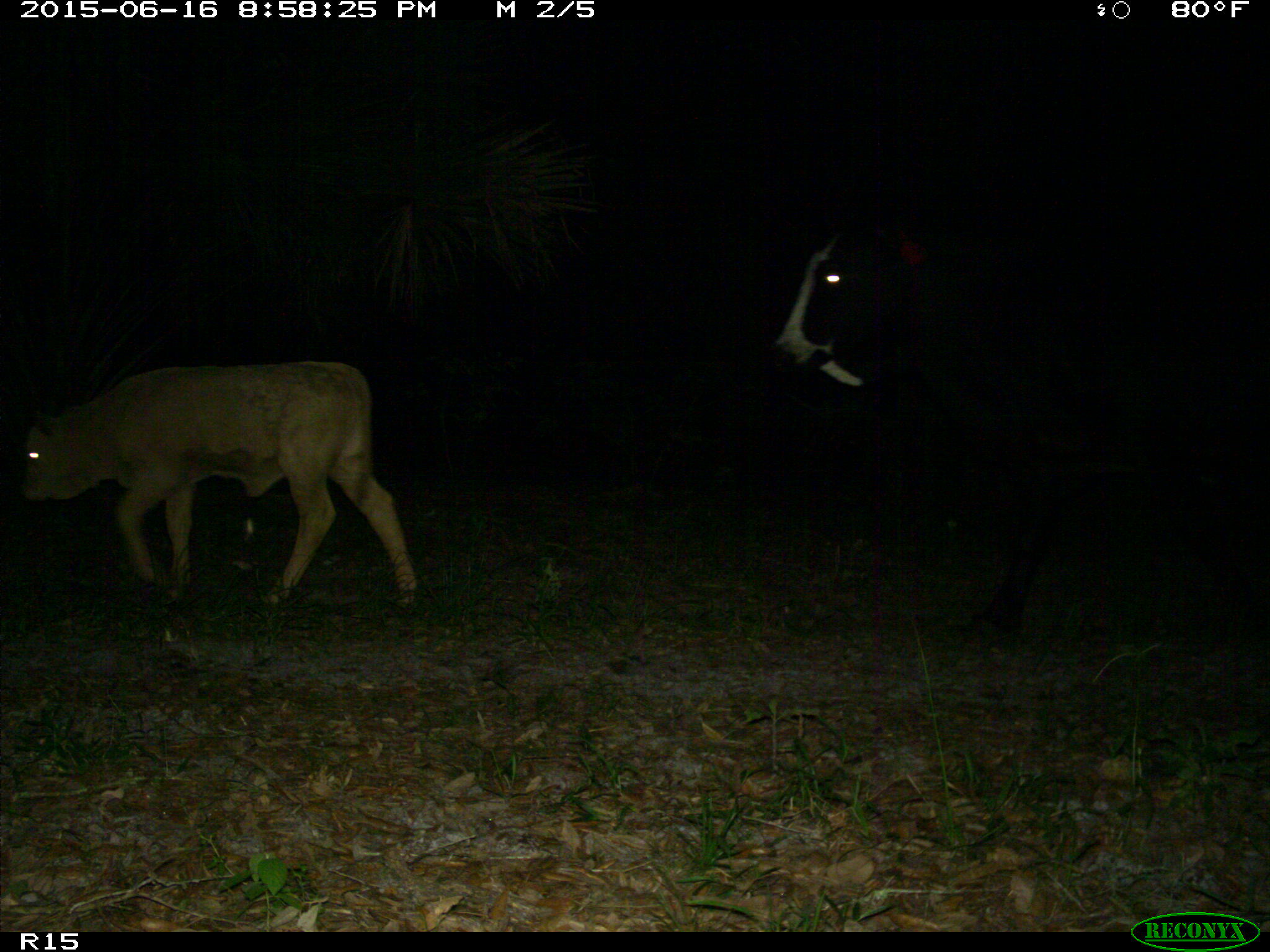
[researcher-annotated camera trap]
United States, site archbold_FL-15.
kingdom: Animalia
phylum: Chordata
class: Mammalia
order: Artiodactyla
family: Bovidae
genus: Bos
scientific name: Bos taurus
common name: domestic cow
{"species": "Bos taurus (domestic cow)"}